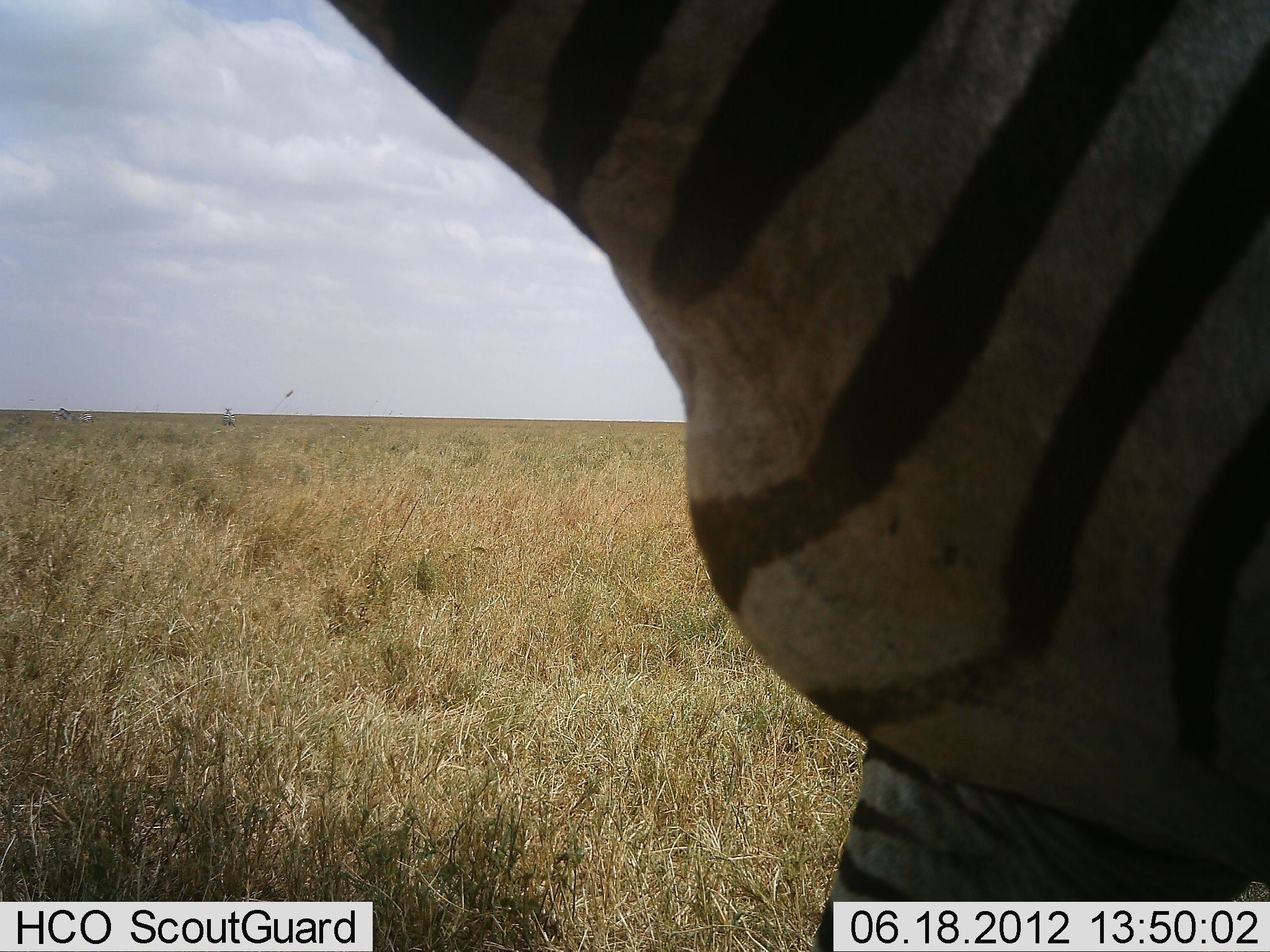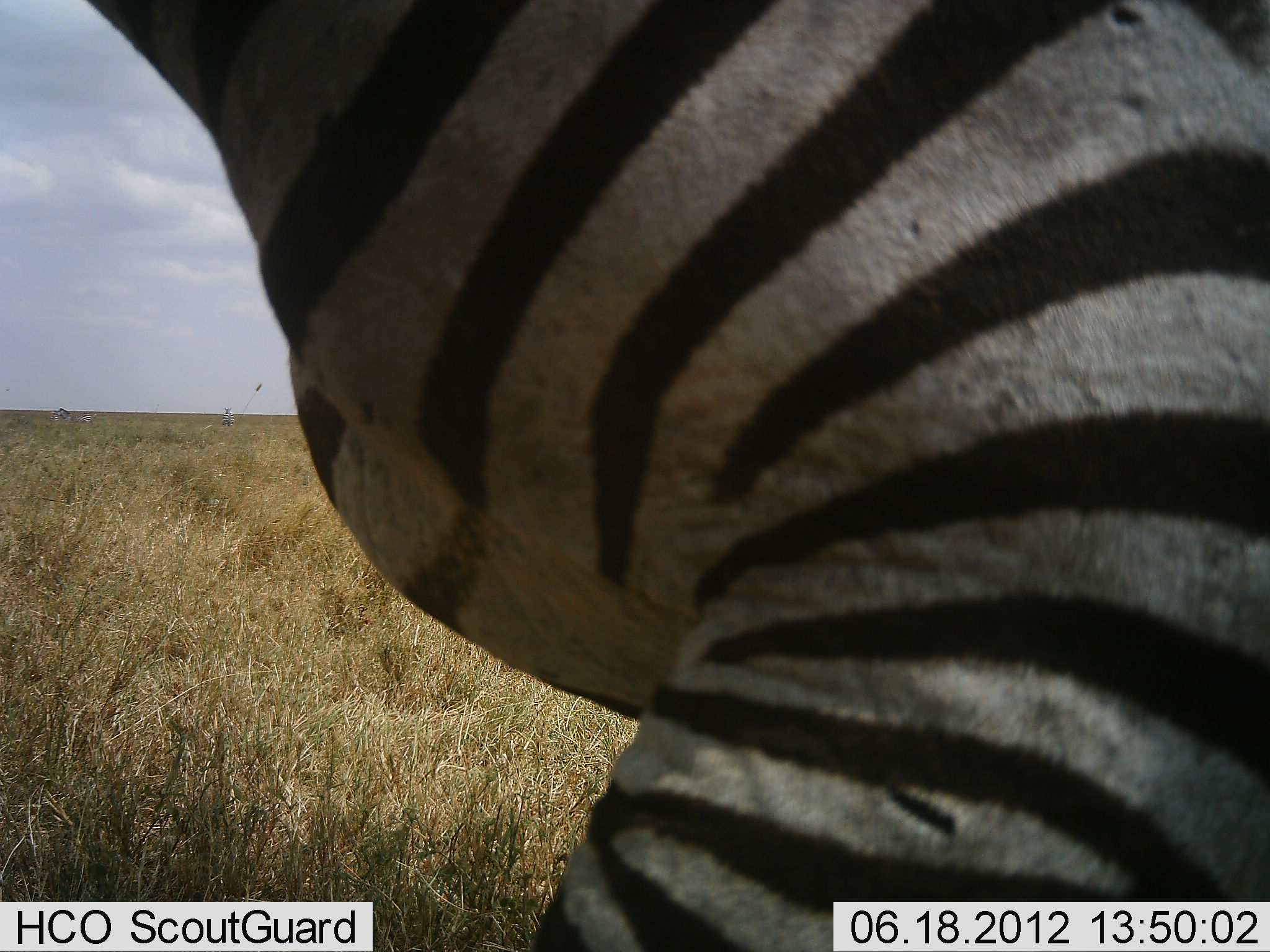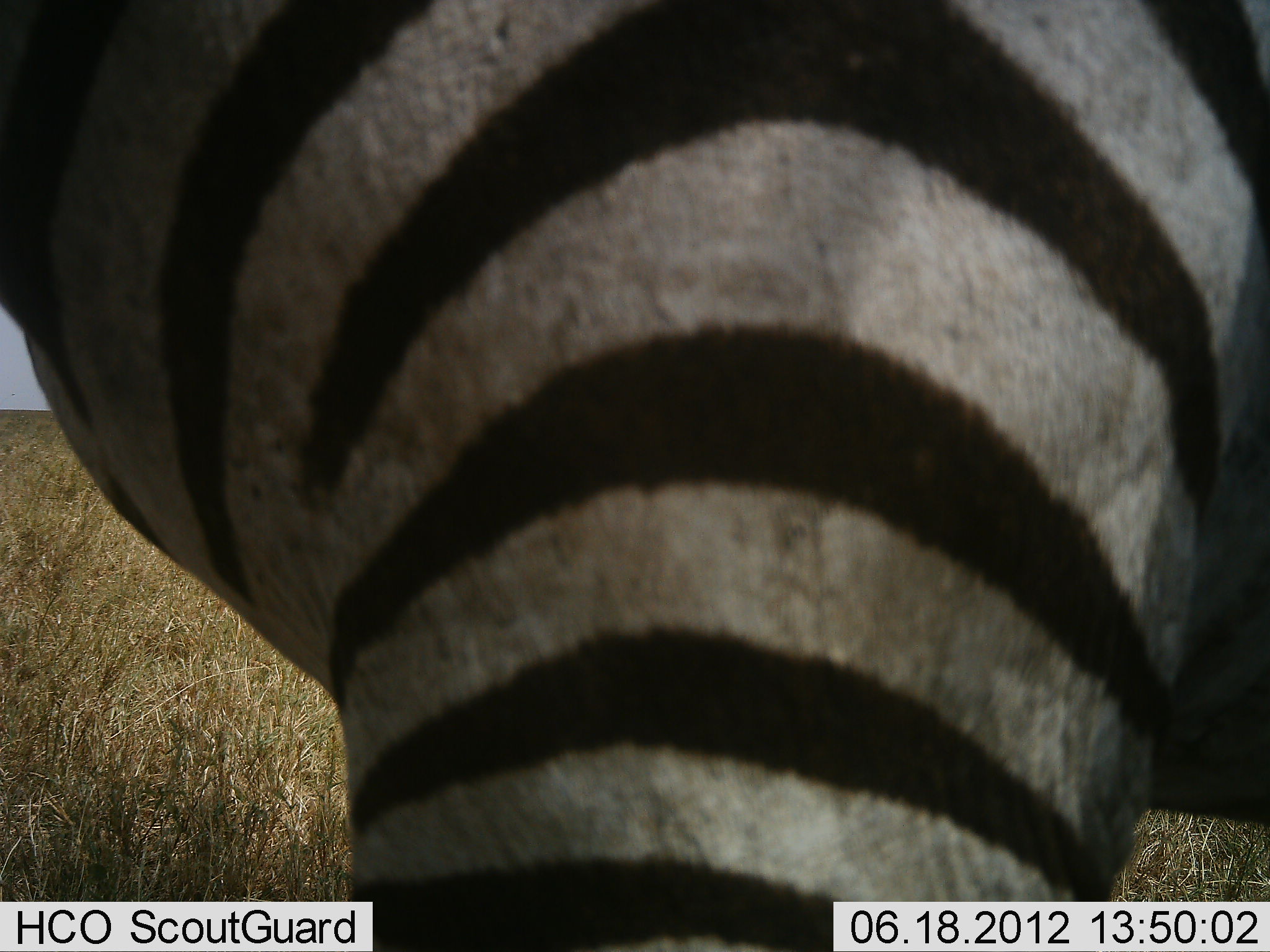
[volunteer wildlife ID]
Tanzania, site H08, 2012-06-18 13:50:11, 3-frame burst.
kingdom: Animalia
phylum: Chordata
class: Mammalia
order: Perissodactyla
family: Equidae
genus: Equus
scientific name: Equus quagga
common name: plains zebra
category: zebra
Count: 1.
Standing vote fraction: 20%.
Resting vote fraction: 0%.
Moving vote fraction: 90%.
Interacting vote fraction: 0%.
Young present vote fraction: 0%.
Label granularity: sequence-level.